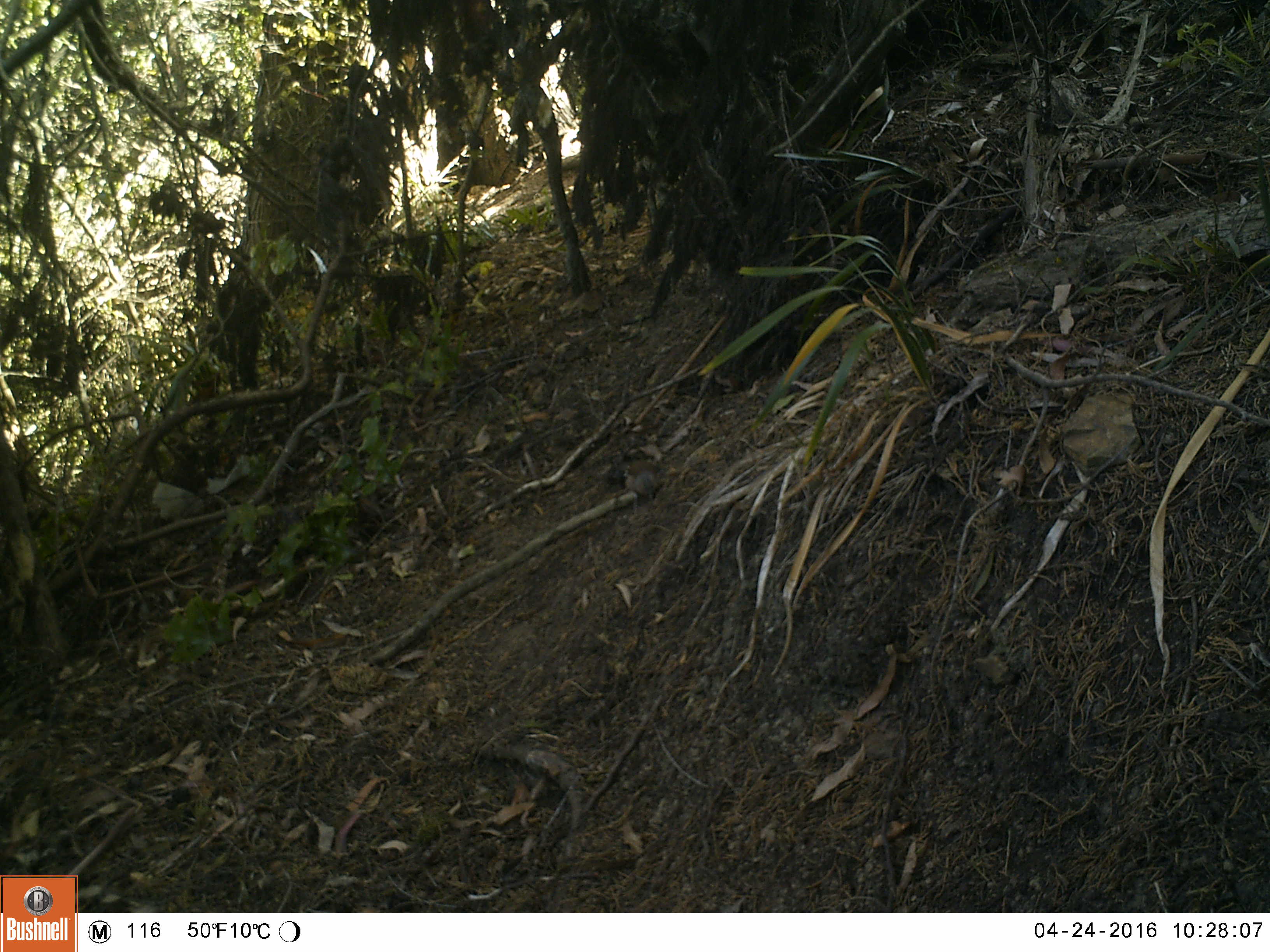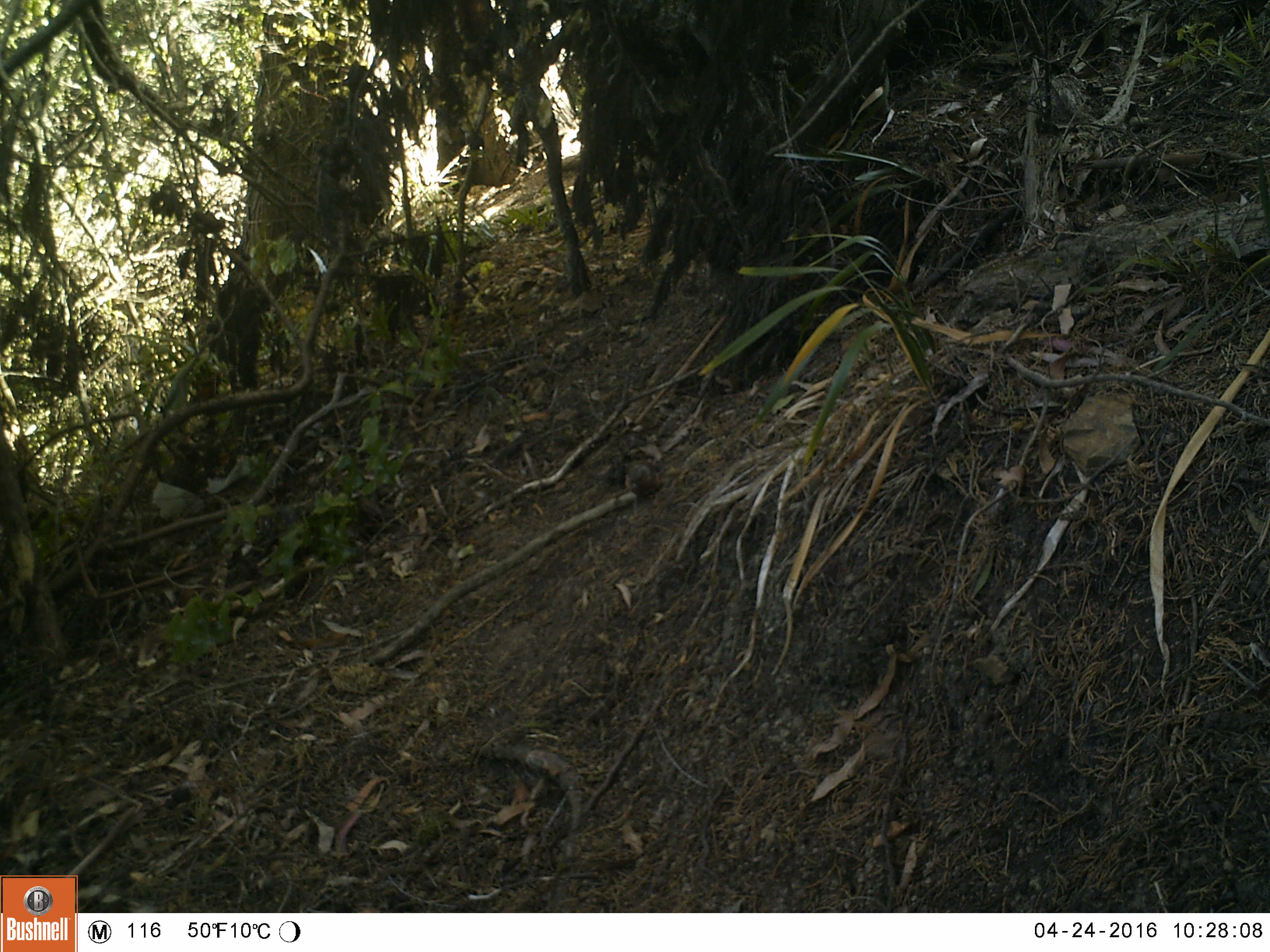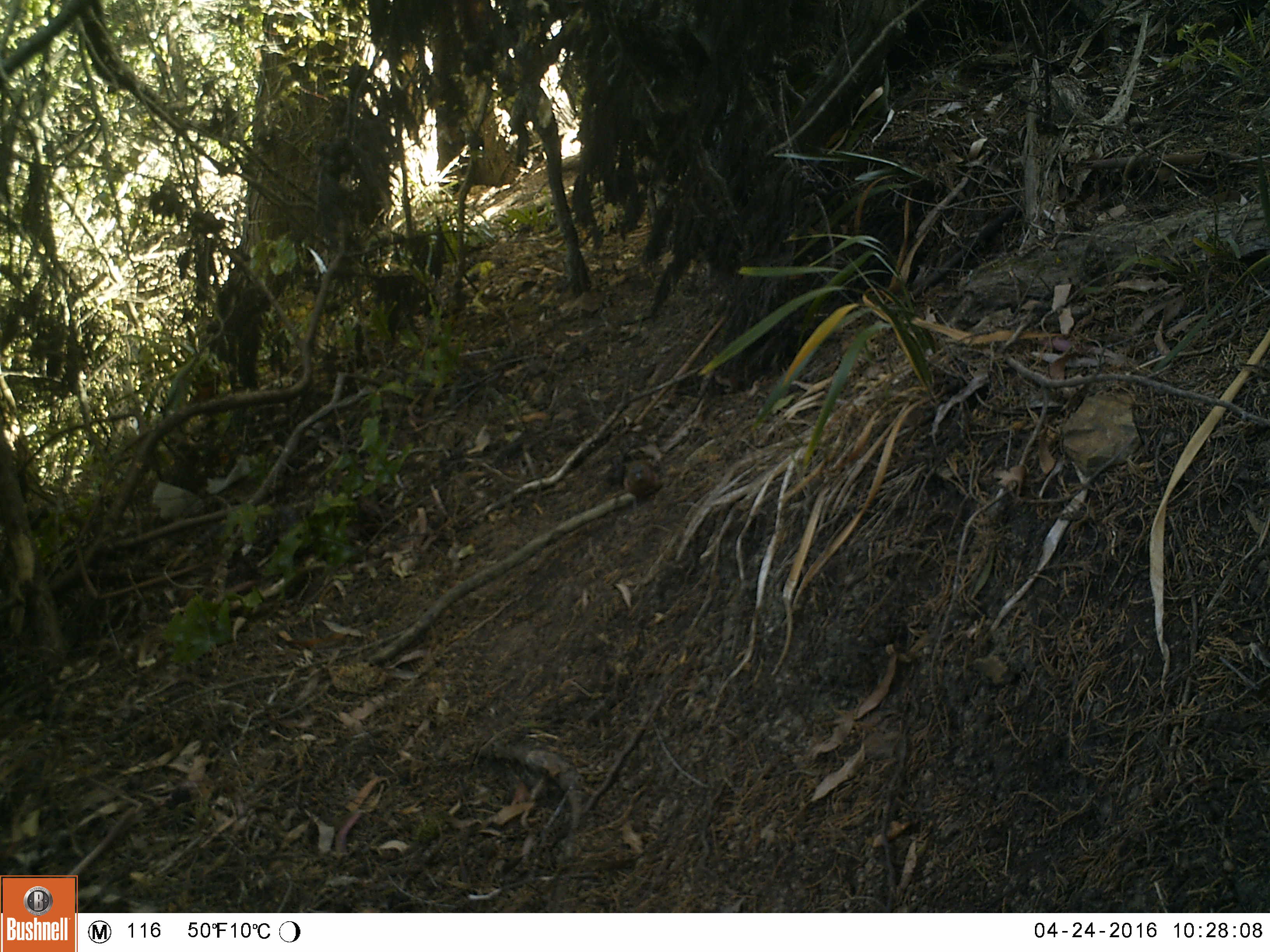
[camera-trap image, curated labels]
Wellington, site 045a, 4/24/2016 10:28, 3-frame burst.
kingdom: Animalia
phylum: Chordata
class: Aves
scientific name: Aves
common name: bird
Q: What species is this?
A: Bird (Aves).